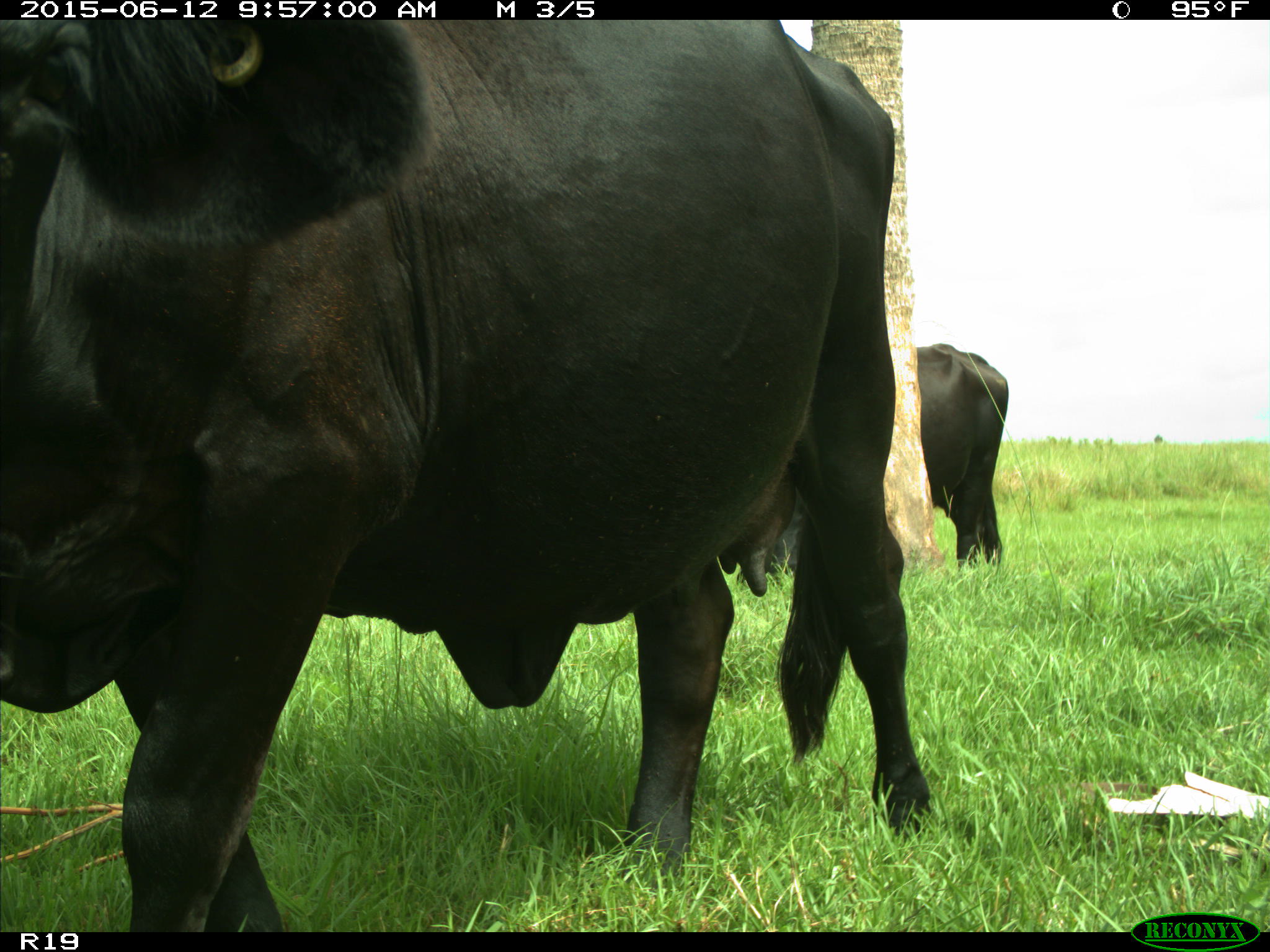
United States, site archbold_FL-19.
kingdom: Animalia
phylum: Chordata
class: Mammalia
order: Artiodactyla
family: Bovidae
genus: Bos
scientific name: Bos taurus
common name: domestic cow